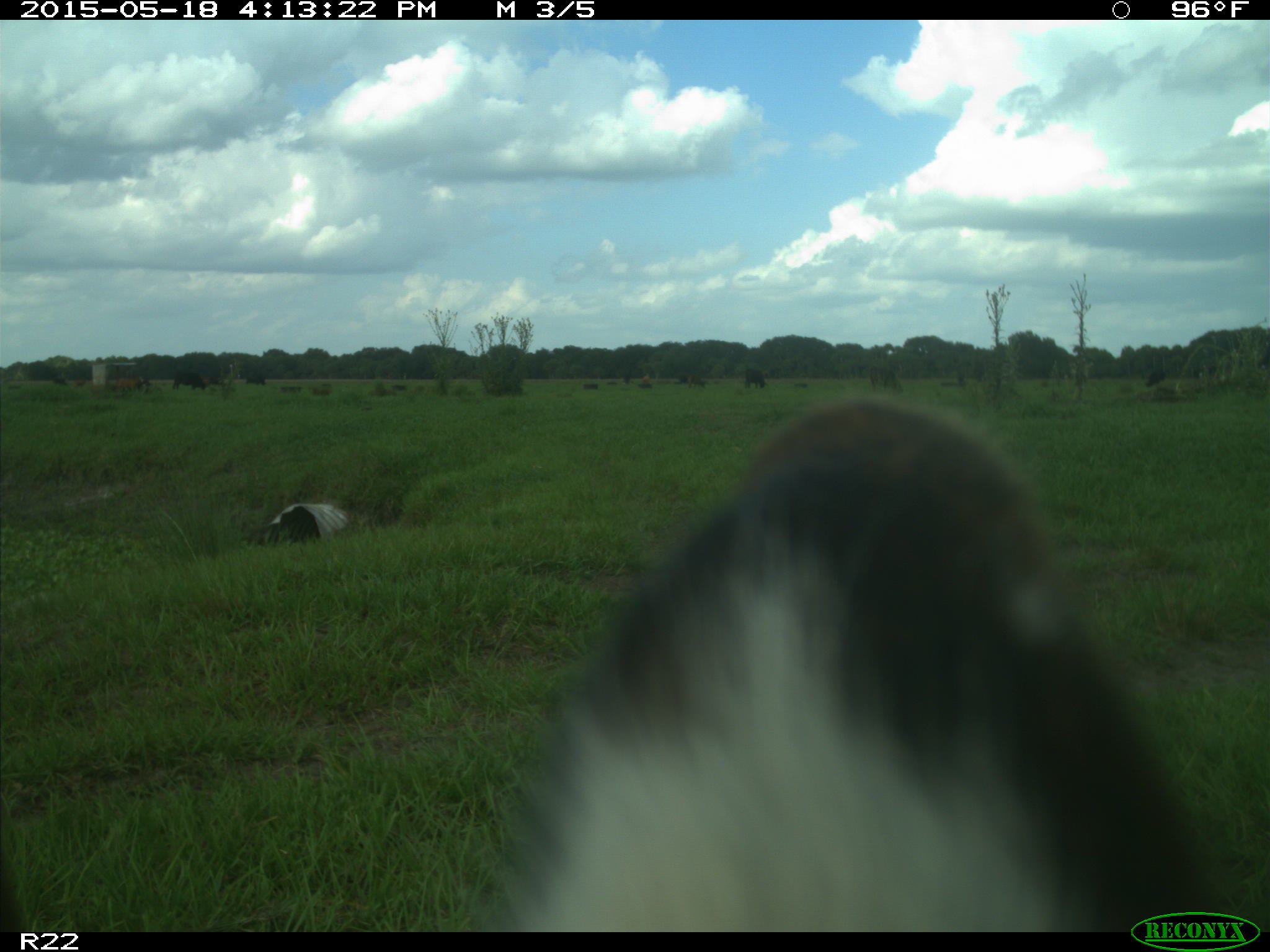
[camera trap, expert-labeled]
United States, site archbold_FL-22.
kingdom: Animalia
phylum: Chordata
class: Mammalia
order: Artiodactyla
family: Bovidae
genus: Bos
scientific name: Bos taurus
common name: domestic cow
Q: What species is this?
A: Bos taurus (domestic cow).